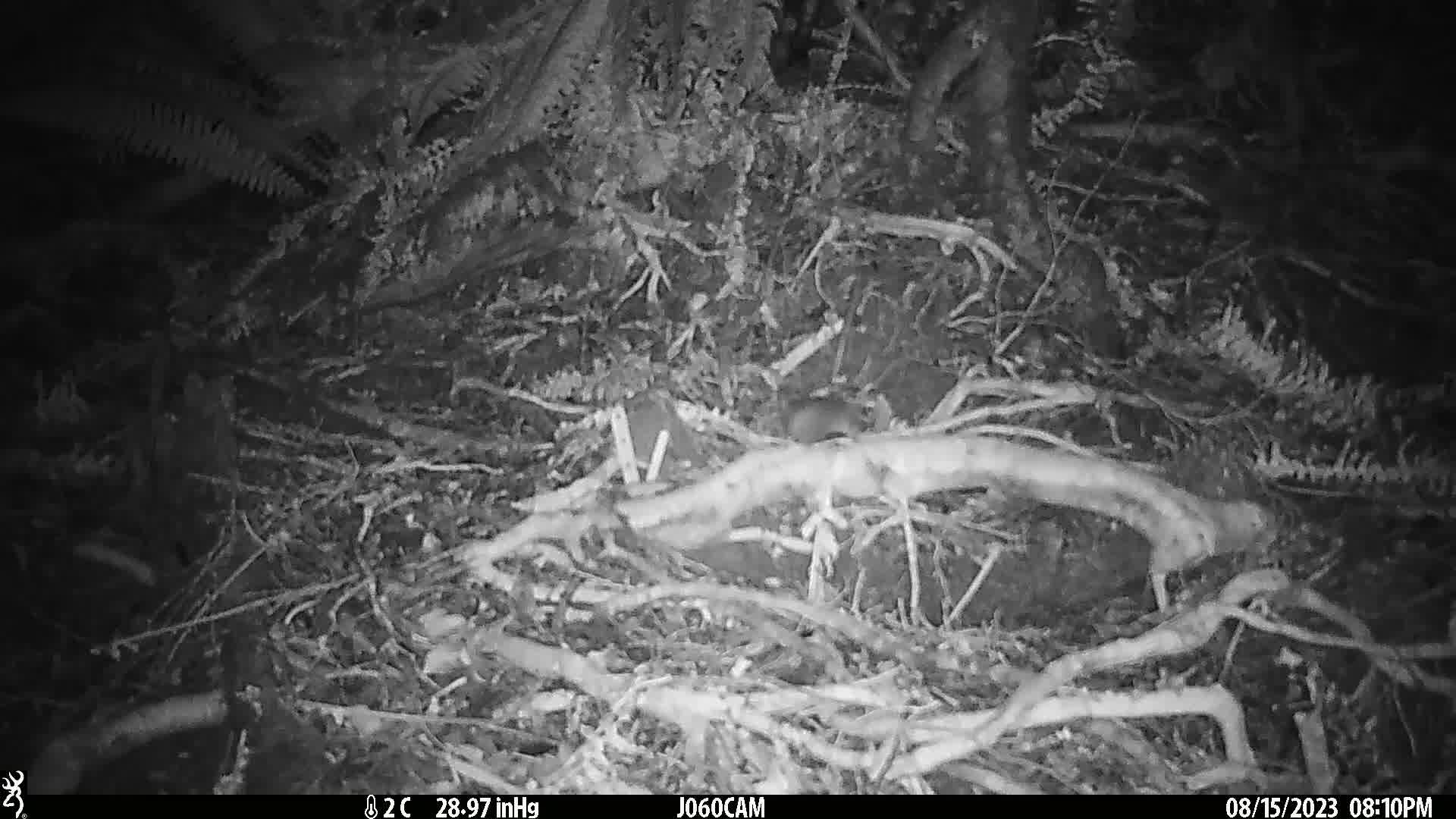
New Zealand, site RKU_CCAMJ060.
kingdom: Animalia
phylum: Chordata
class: Mammalia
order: Rodentia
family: Muridae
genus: Rattus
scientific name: Rattus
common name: rat